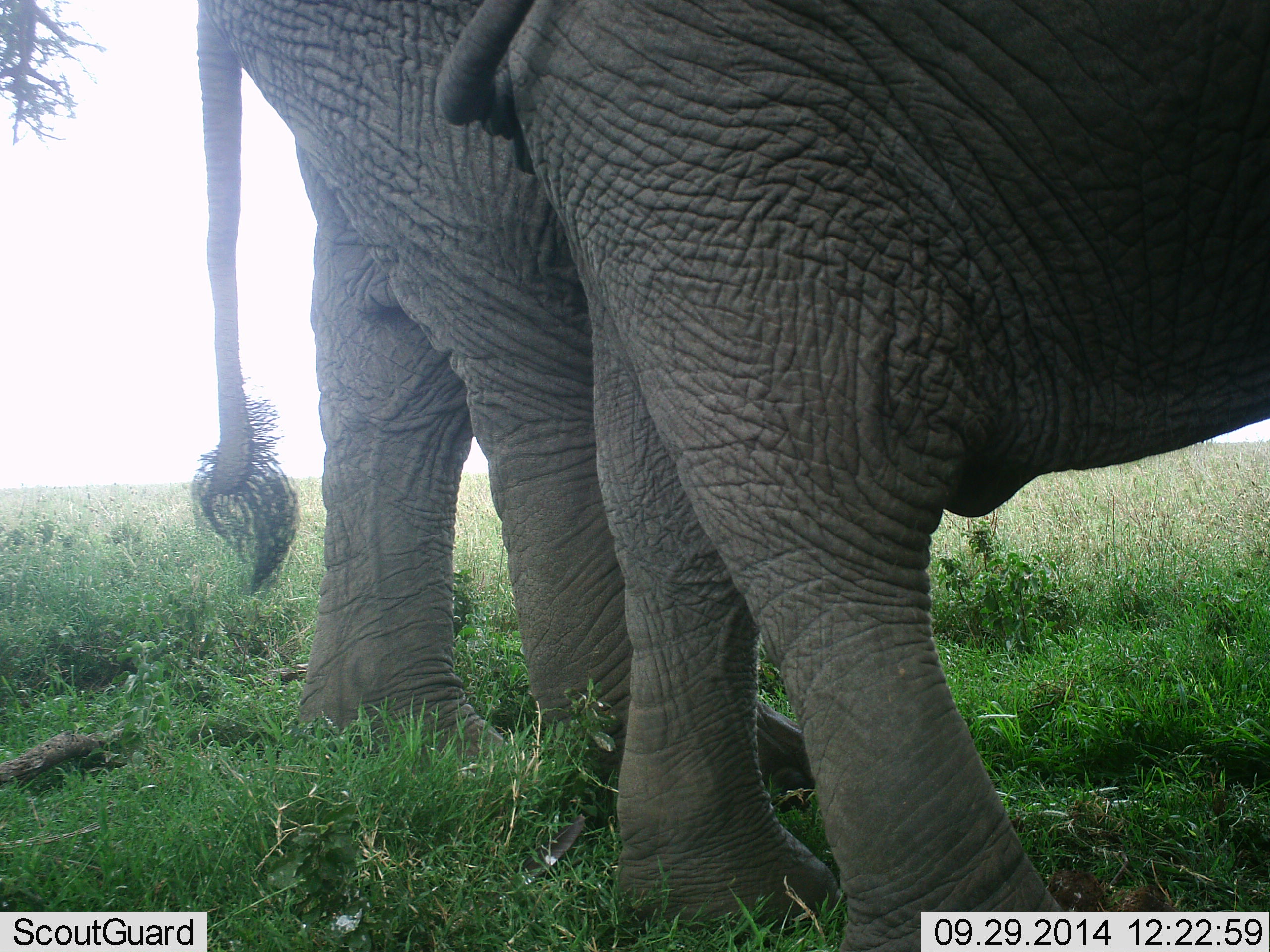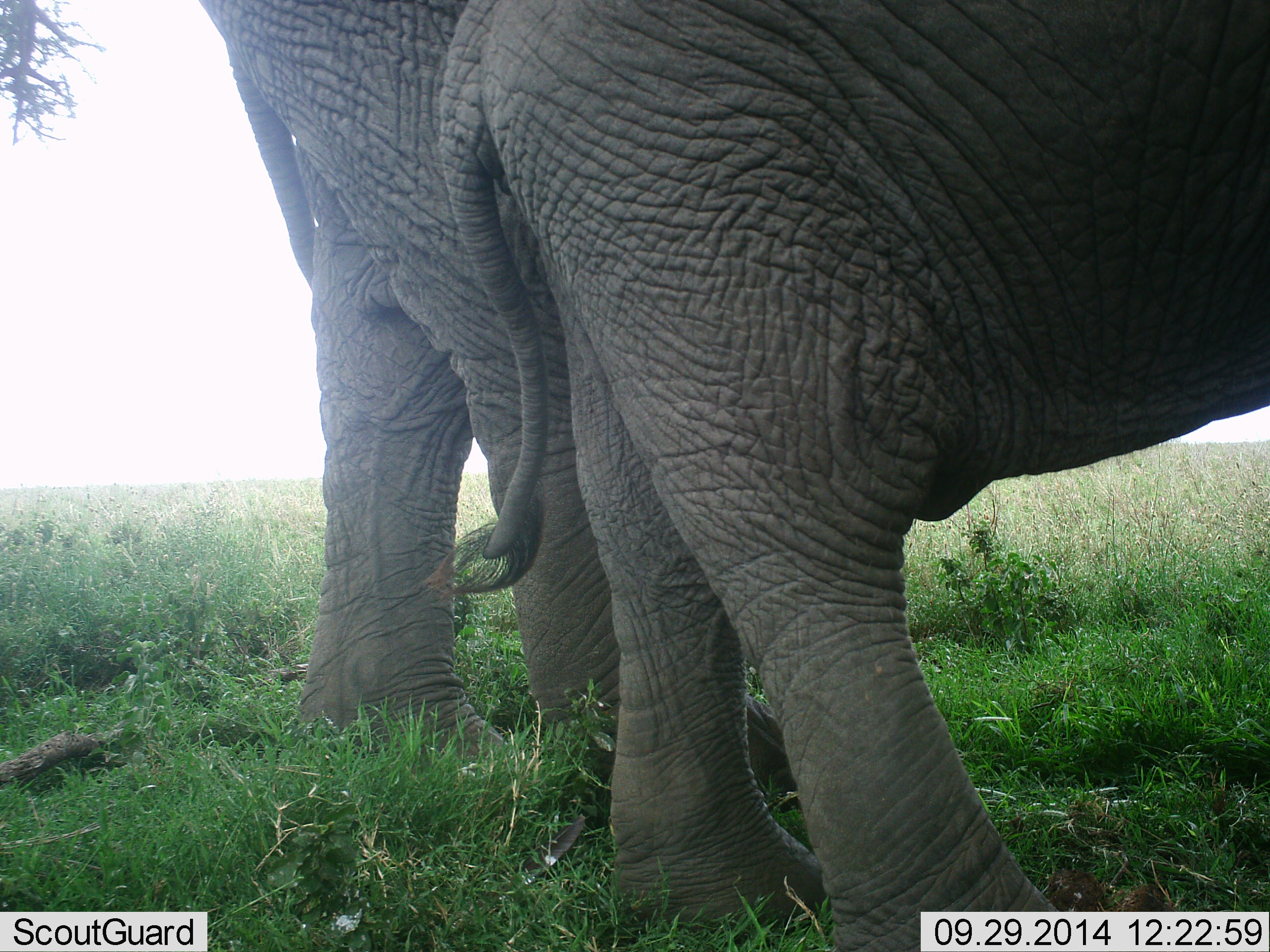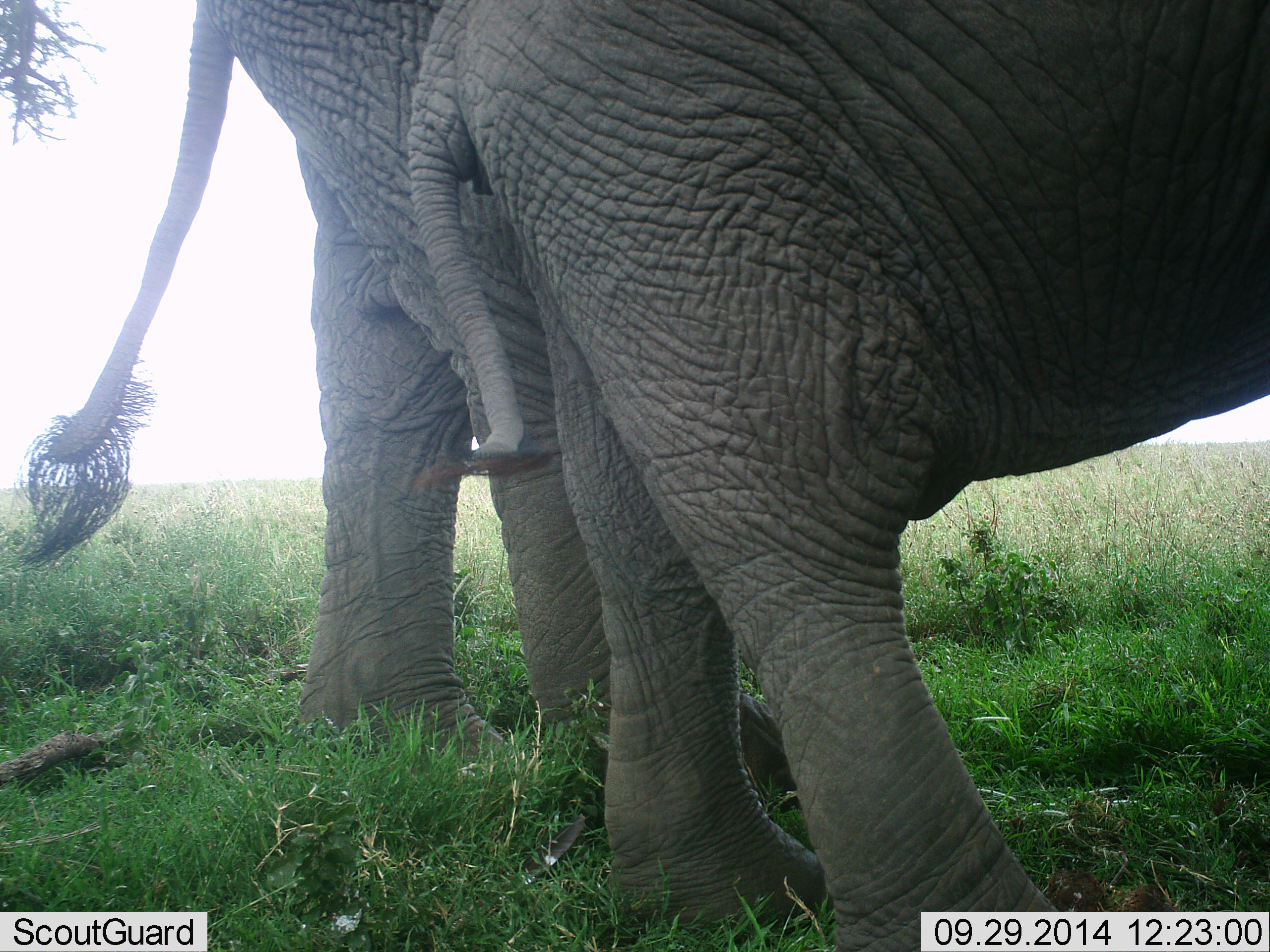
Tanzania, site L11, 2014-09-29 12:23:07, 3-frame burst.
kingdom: Animalia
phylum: Chordata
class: Mammalia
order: Proboscidea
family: Elephantidae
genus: Loxodonta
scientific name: Loxodonta africana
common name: african bush elephant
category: elephant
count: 2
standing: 100%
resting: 0%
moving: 0%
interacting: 0%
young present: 40%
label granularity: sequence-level